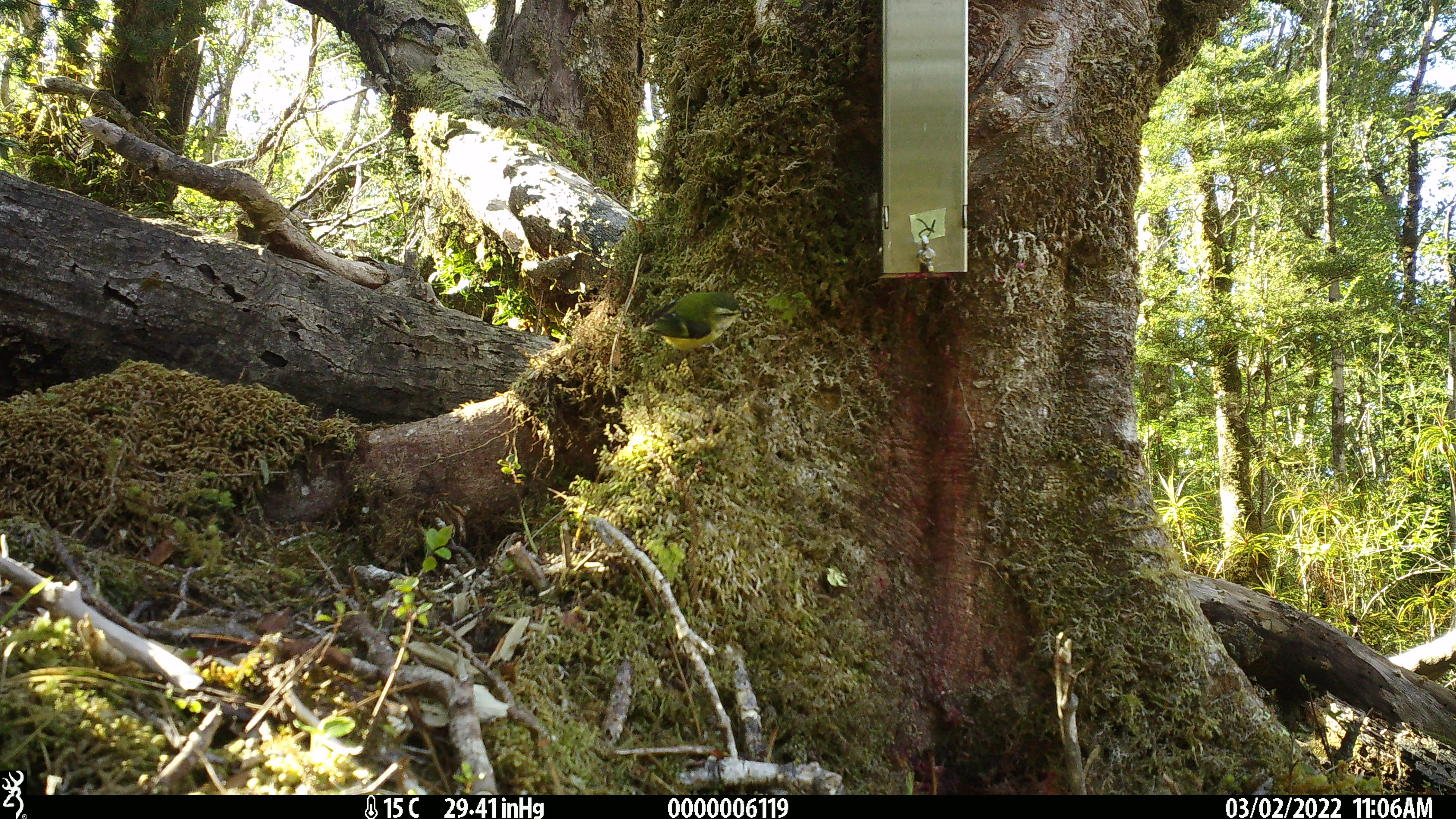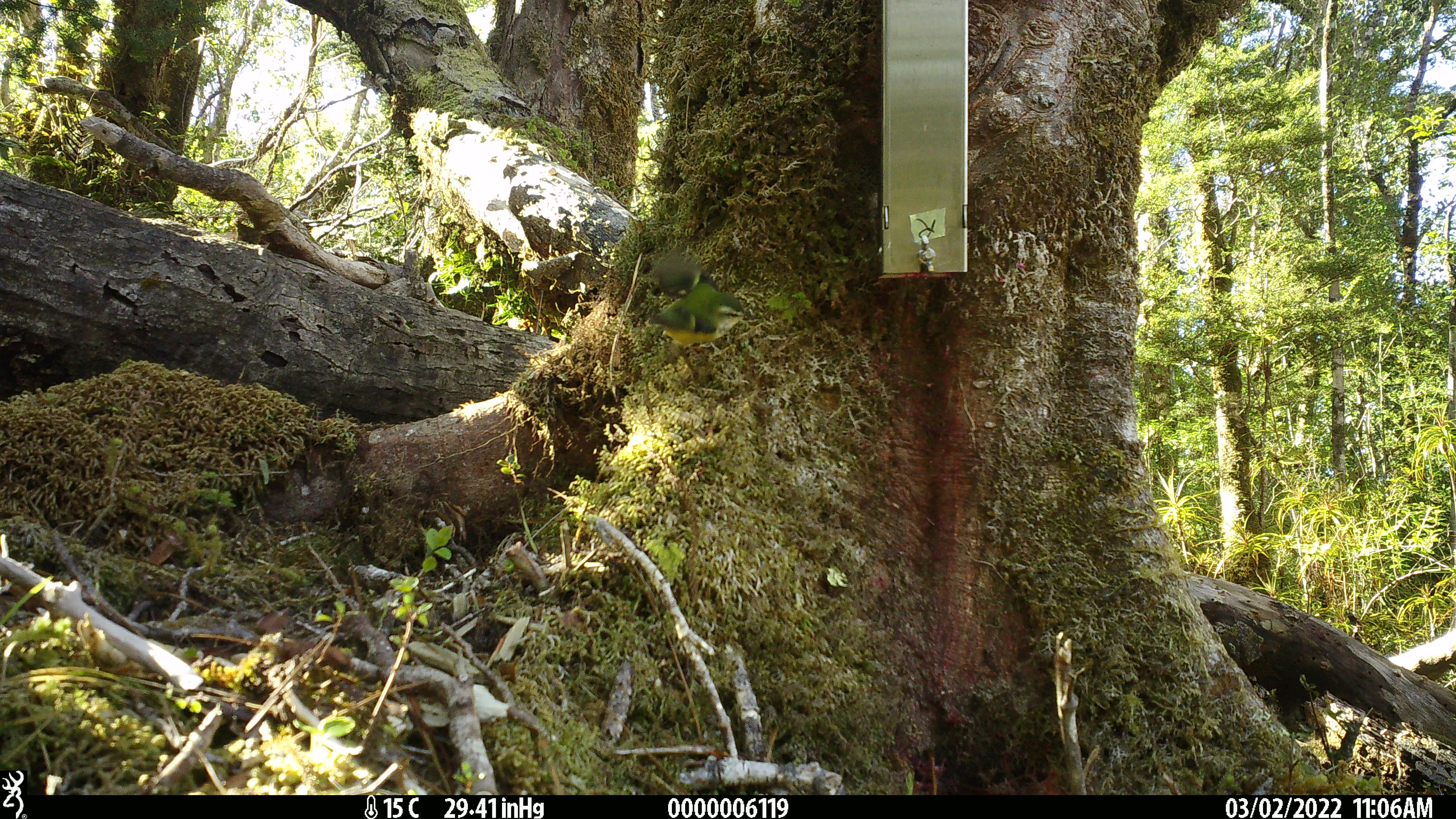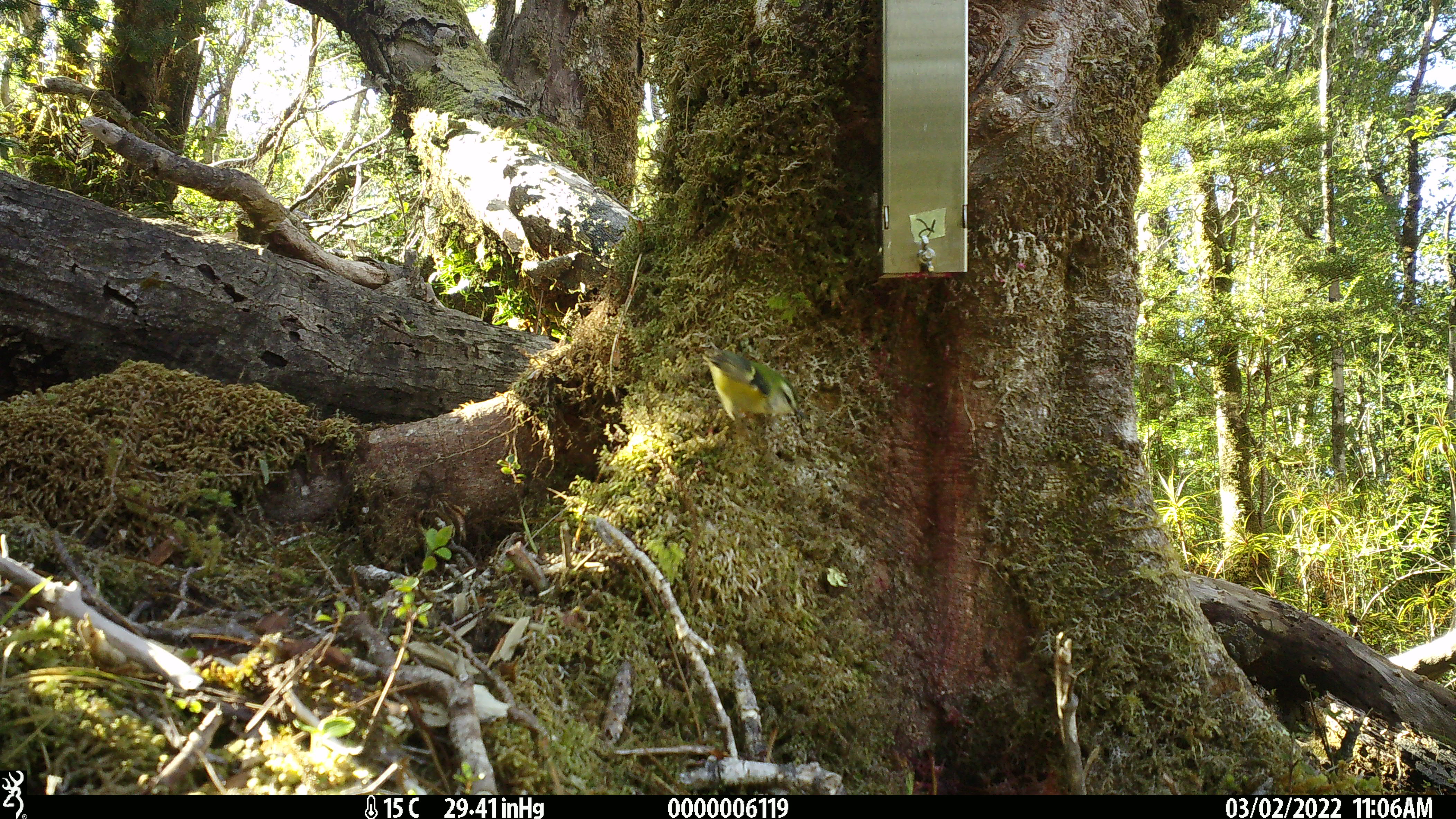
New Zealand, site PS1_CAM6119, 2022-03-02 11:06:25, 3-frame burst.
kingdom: Animalia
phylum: Chordata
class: Aves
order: Passeriformes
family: Acanthisittidae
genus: Acanthisitta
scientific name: Acanthisitta chloris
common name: rifleman